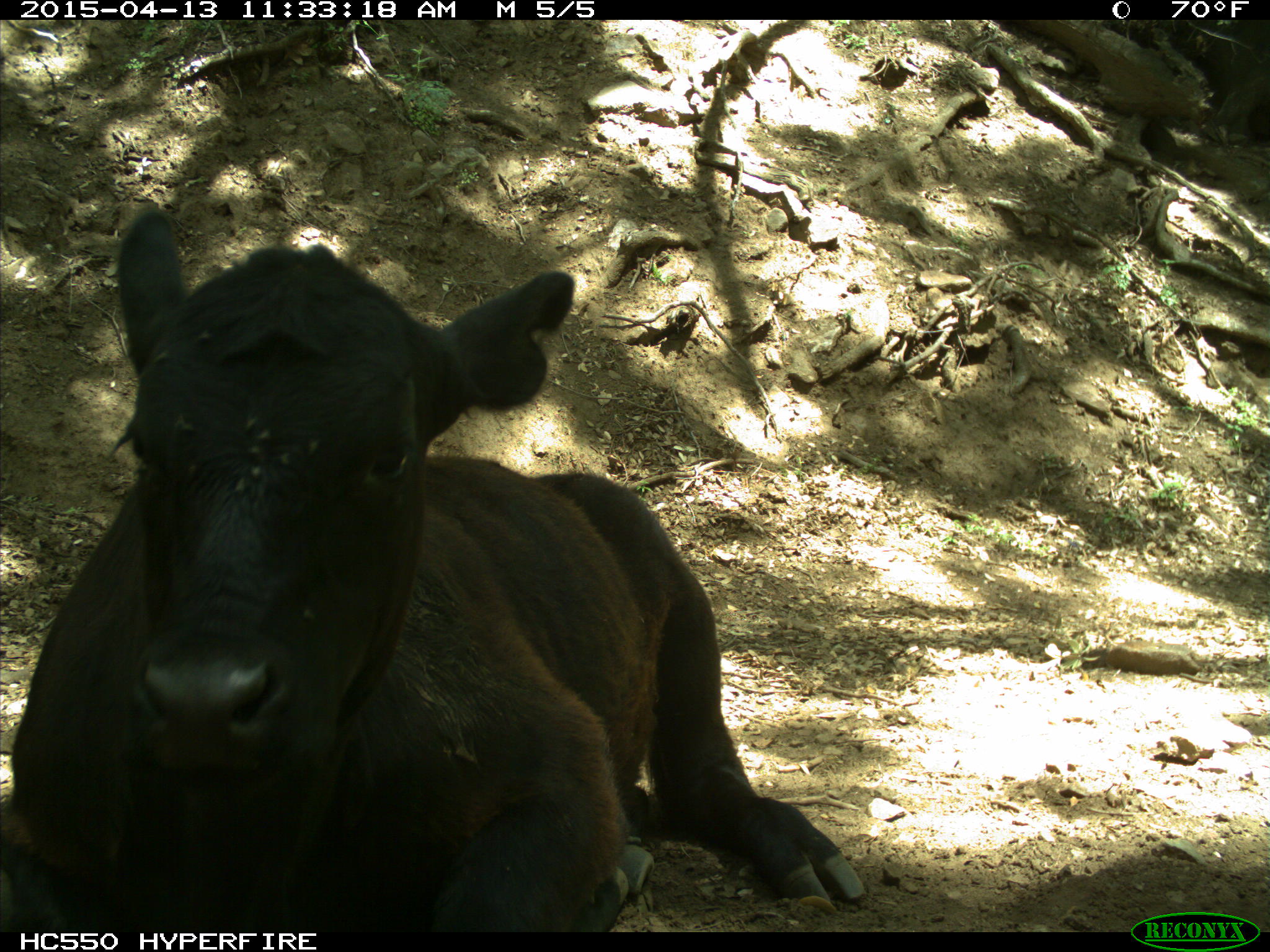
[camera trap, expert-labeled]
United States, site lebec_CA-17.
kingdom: Animalia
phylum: Chordata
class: Mammalia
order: Artiodactyla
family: Bovidae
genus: Bos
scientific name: Bos taurus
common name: domestic cow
Bos taurus (domestic cow).